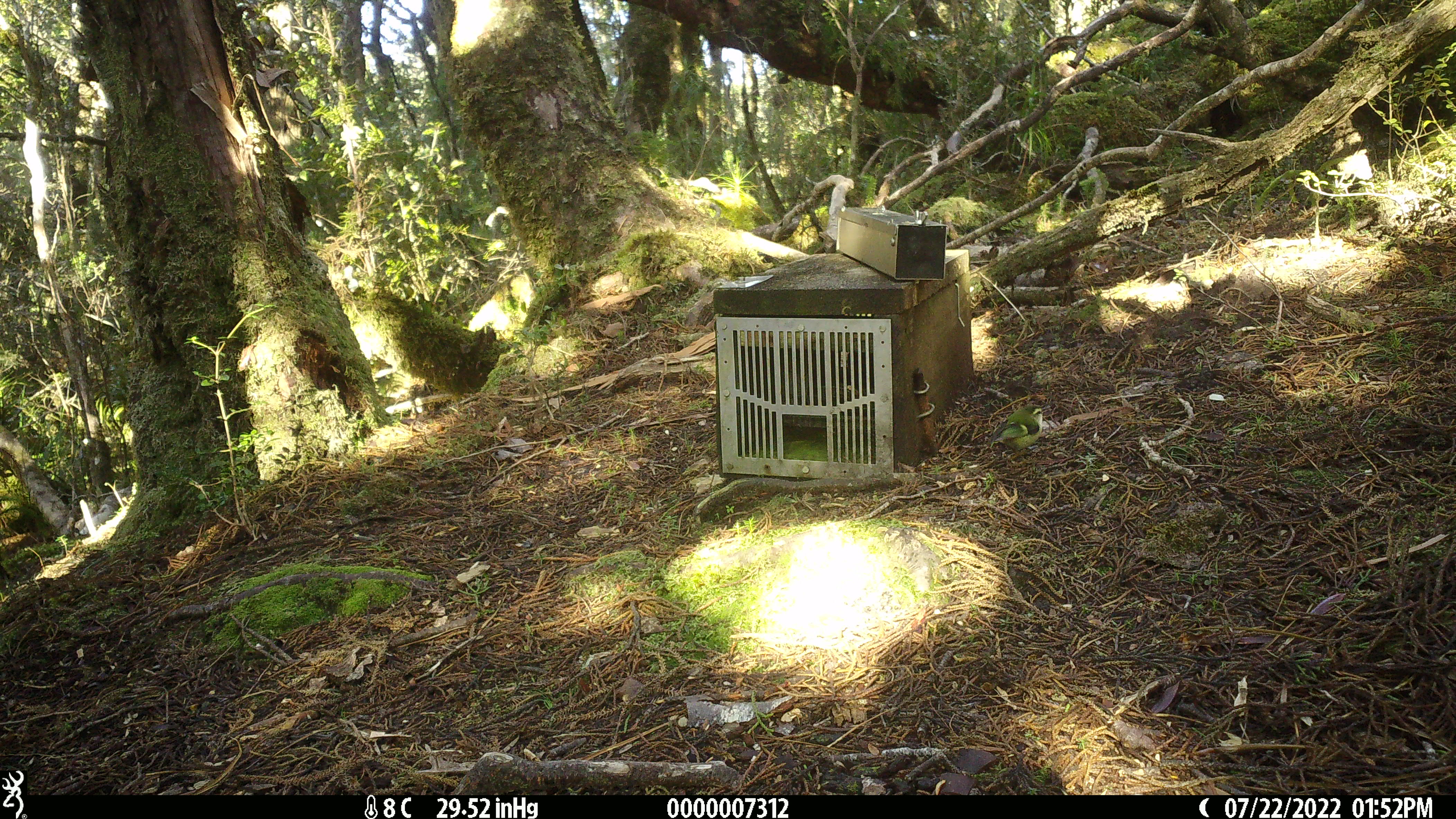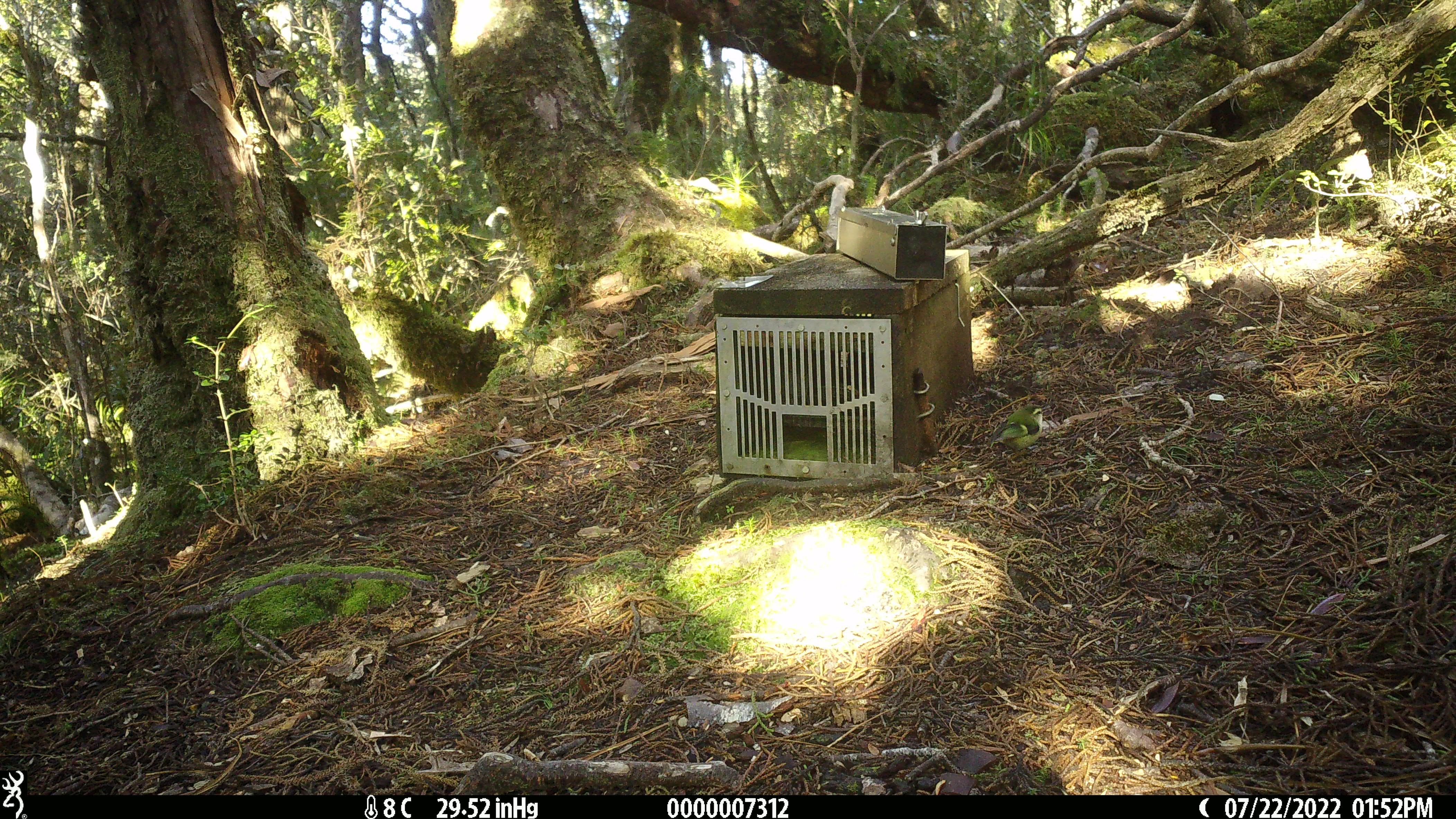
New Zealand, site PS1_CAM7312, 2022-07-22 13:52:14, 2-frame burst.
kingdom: Animalia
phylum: Chordata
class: Aves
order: Passeriformes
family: Acanthisittidae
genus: Acanthisitta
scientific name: Acanthisitta chloris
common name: rifleman